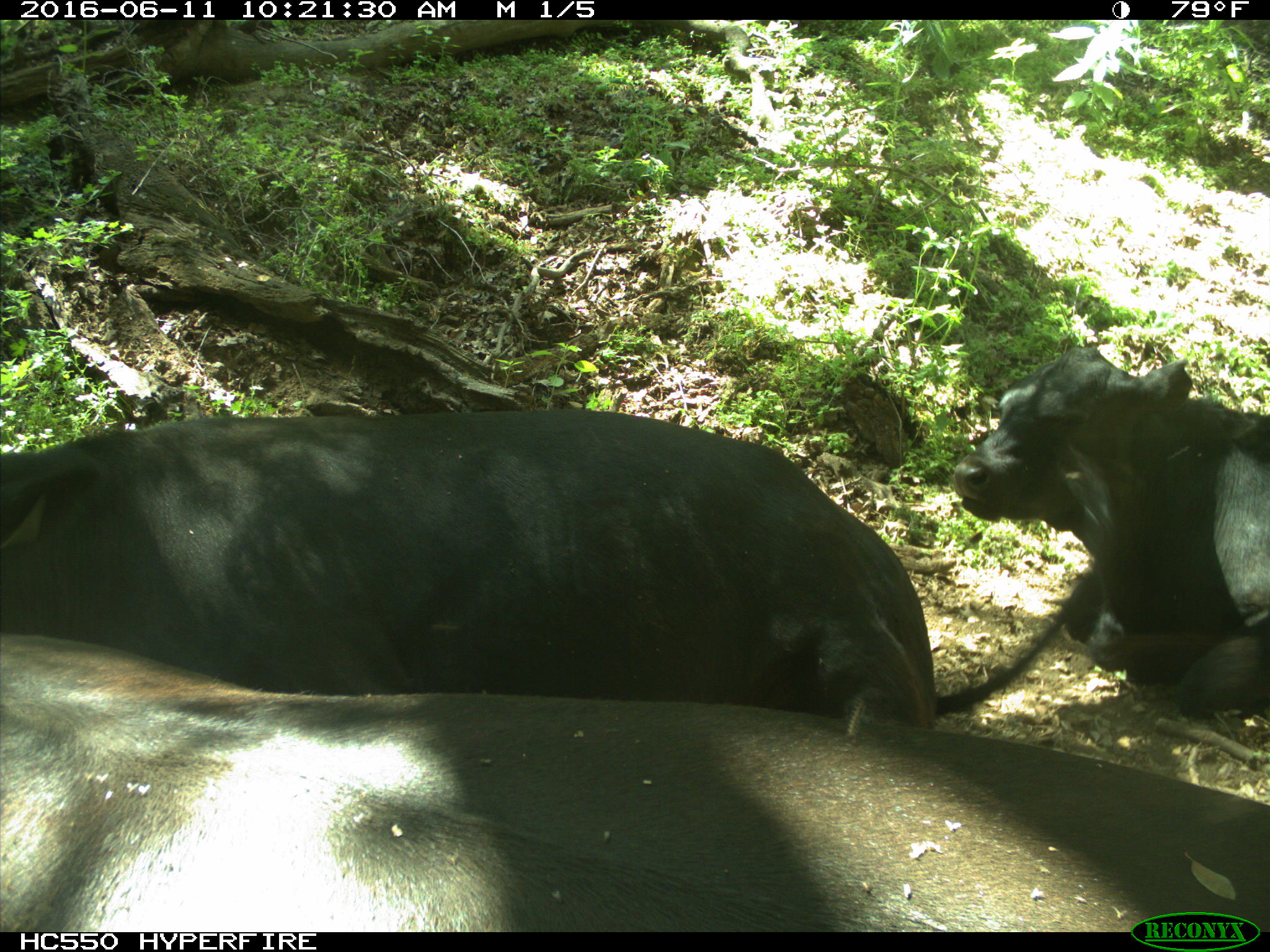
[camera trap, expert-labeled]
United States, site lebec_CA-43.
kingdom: Animalia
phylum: Chordata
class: Mammalia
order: Artiodactyla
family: Bovidae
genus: Bos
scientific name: Bos taurus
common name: domestic cow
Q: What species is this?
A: Bos taurus (domestic cow).